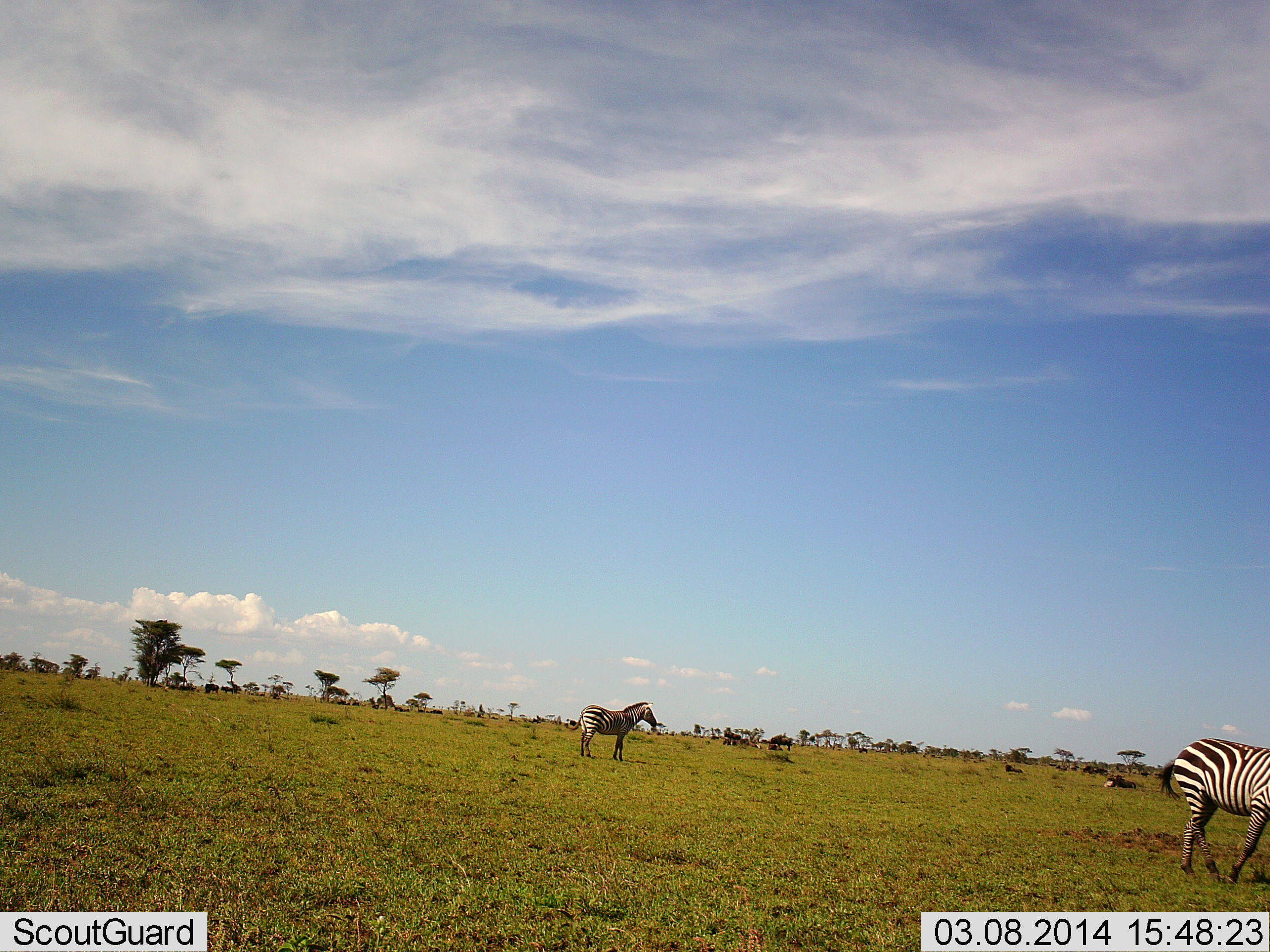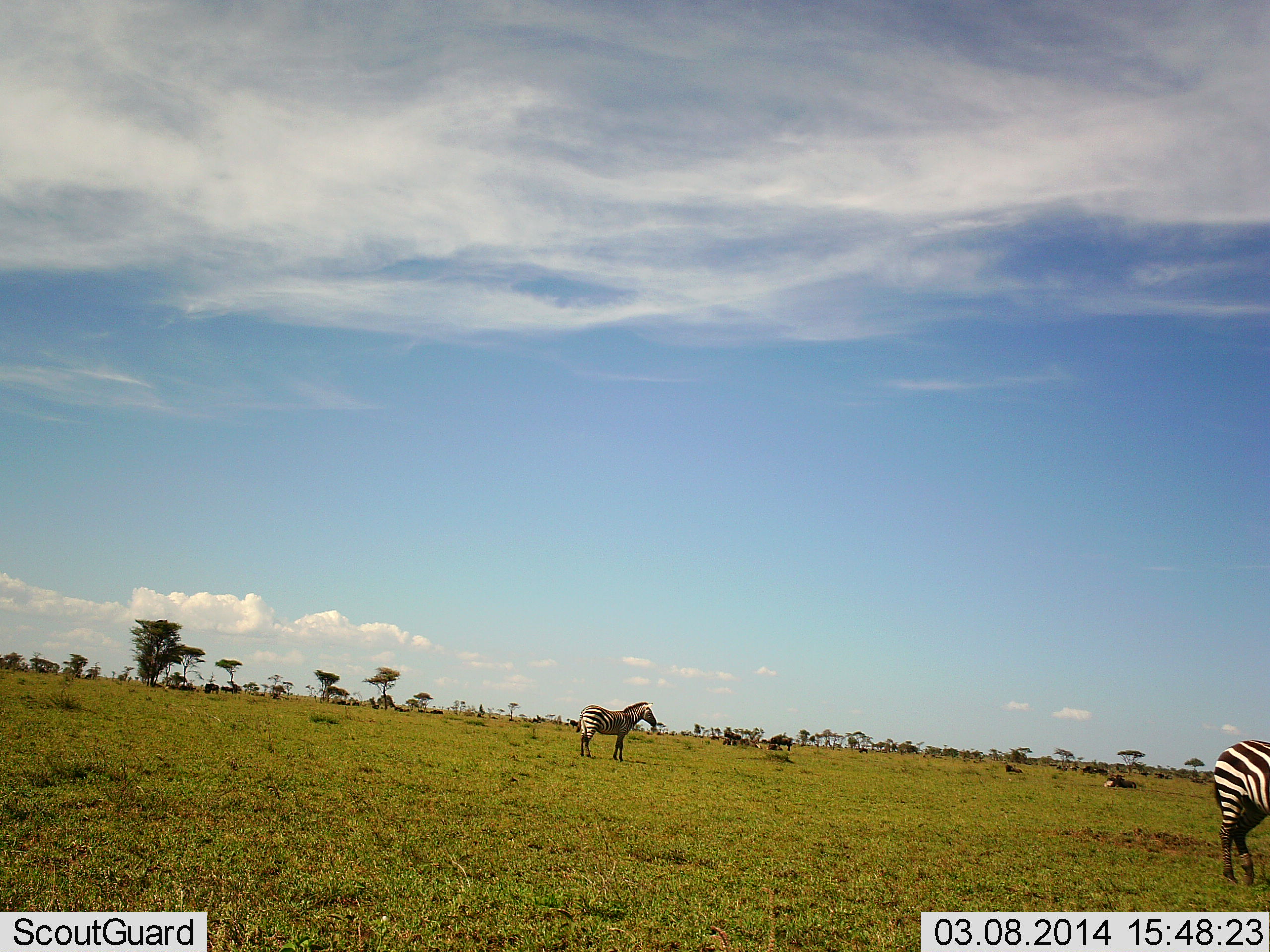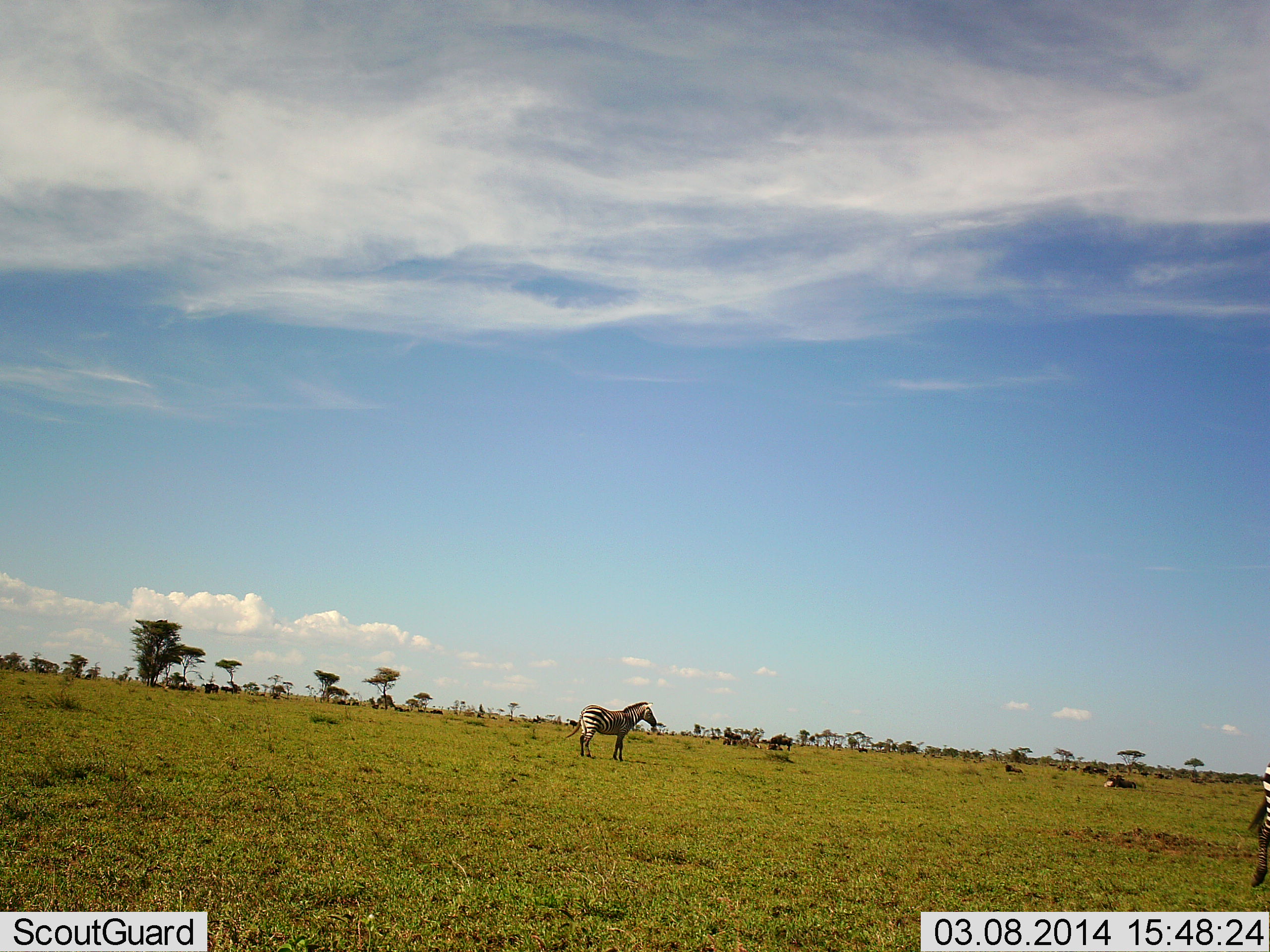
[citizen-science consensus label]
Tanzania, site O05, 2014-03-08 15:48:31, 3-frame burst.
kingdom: Animalia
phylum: Chordata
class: Mammalia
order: Perissodactyla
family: Equidae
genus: Equus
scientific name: Equus quagga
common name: plains zebra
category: zebra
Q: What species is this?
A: Zebra (plains zebra) (Equus quagga).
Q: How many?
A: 2.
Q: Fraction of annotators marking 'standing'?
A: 83%.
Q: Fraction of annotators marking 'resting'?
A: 0%.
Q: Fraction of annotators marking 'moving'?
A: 75%.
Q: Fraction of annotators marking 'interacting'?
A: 0%.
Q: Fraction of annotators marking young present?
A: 0%.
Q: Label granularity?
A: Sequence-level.